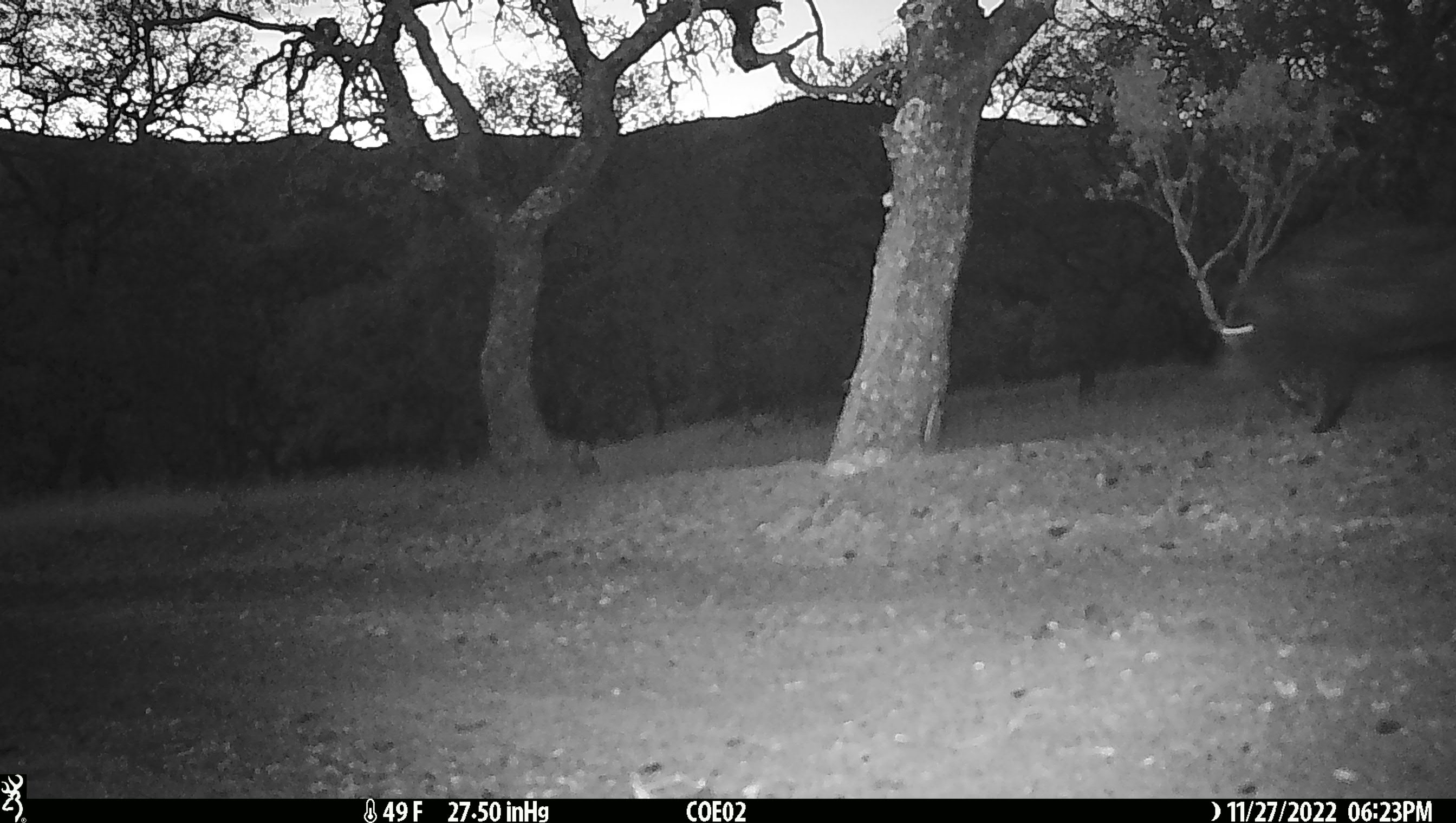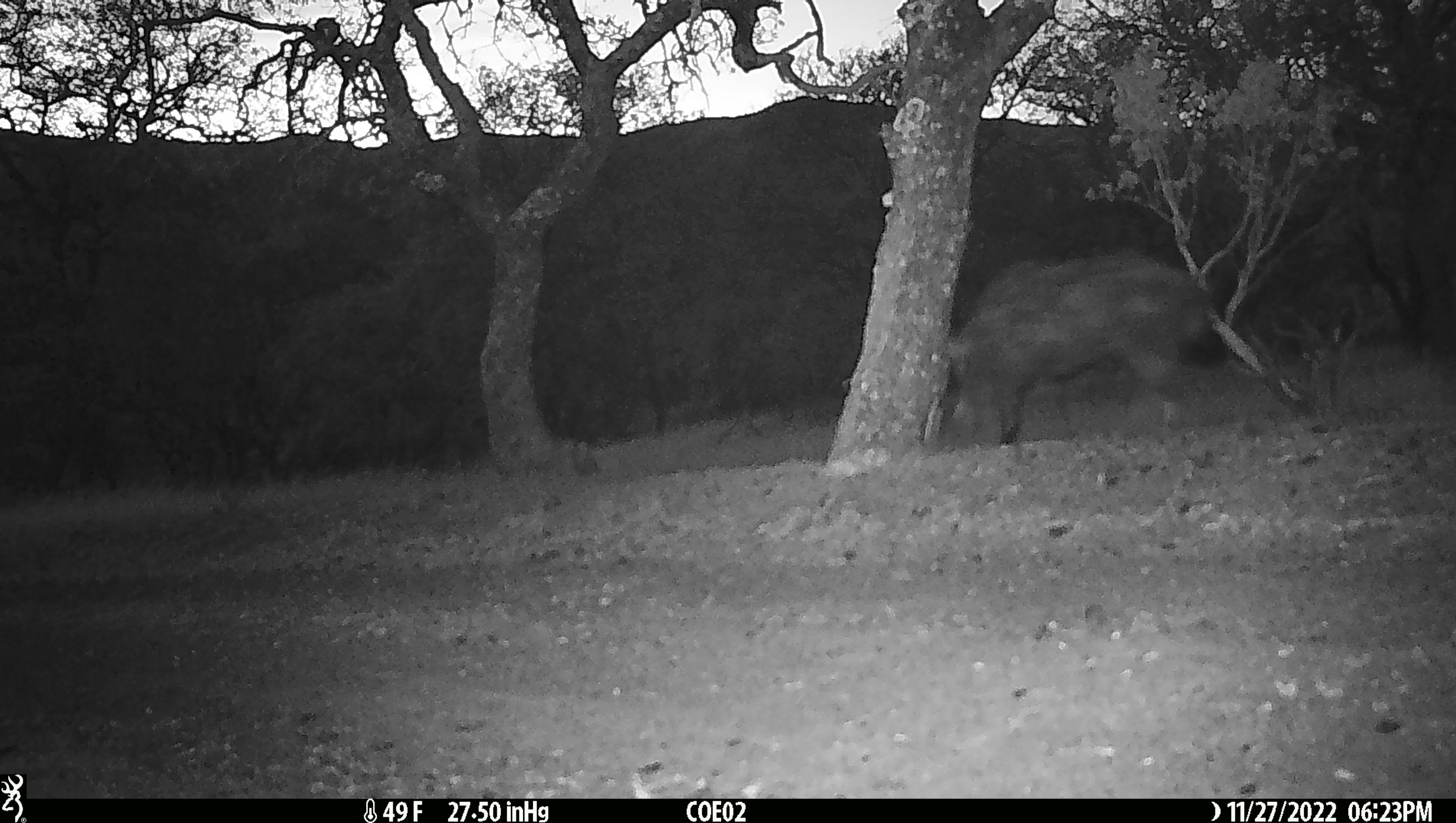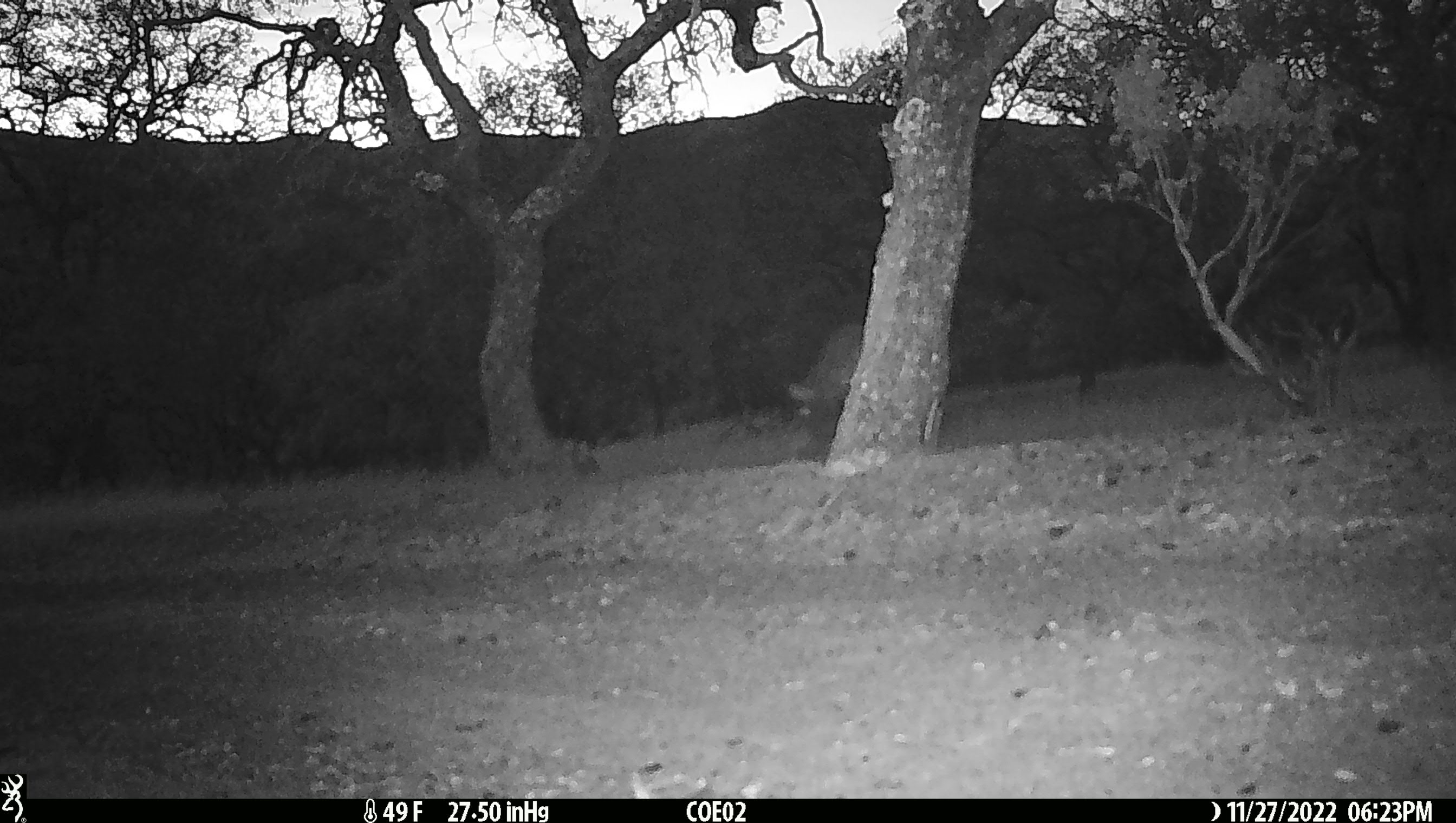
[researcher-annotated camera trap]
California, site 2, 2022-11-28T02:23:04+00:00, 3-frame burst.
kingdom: Animalia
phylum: Chordata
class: Mammalia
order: Artiodactyla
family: Suidae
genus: Sus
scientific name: Sus scrofa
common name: wild boar